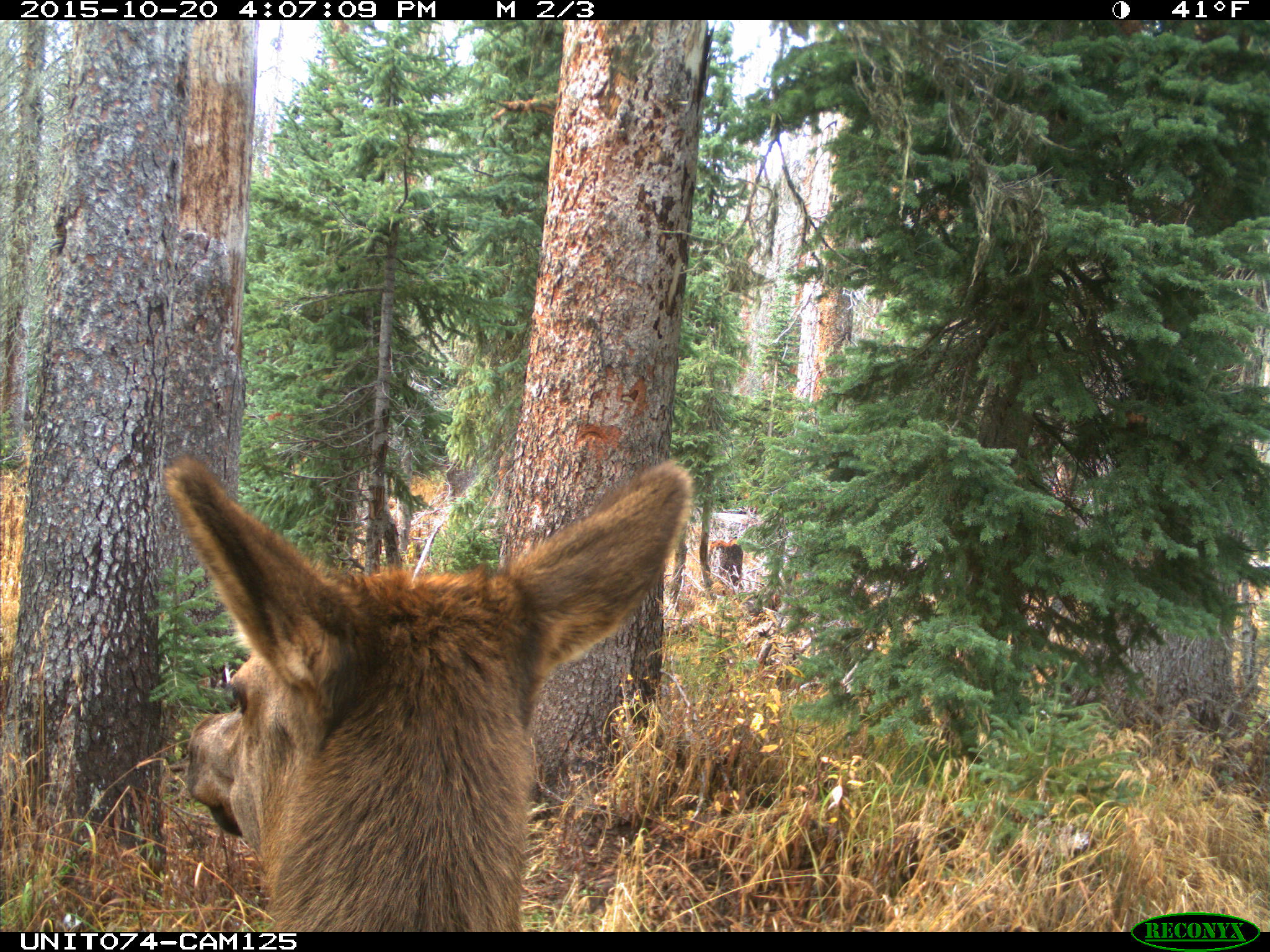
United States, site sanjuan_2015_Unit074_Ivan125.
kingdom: Animalia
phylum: Chordata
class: Mammalia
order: Artiodactyla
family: Cervidae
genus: Cervus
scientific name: Cervus elaphus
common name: red deer